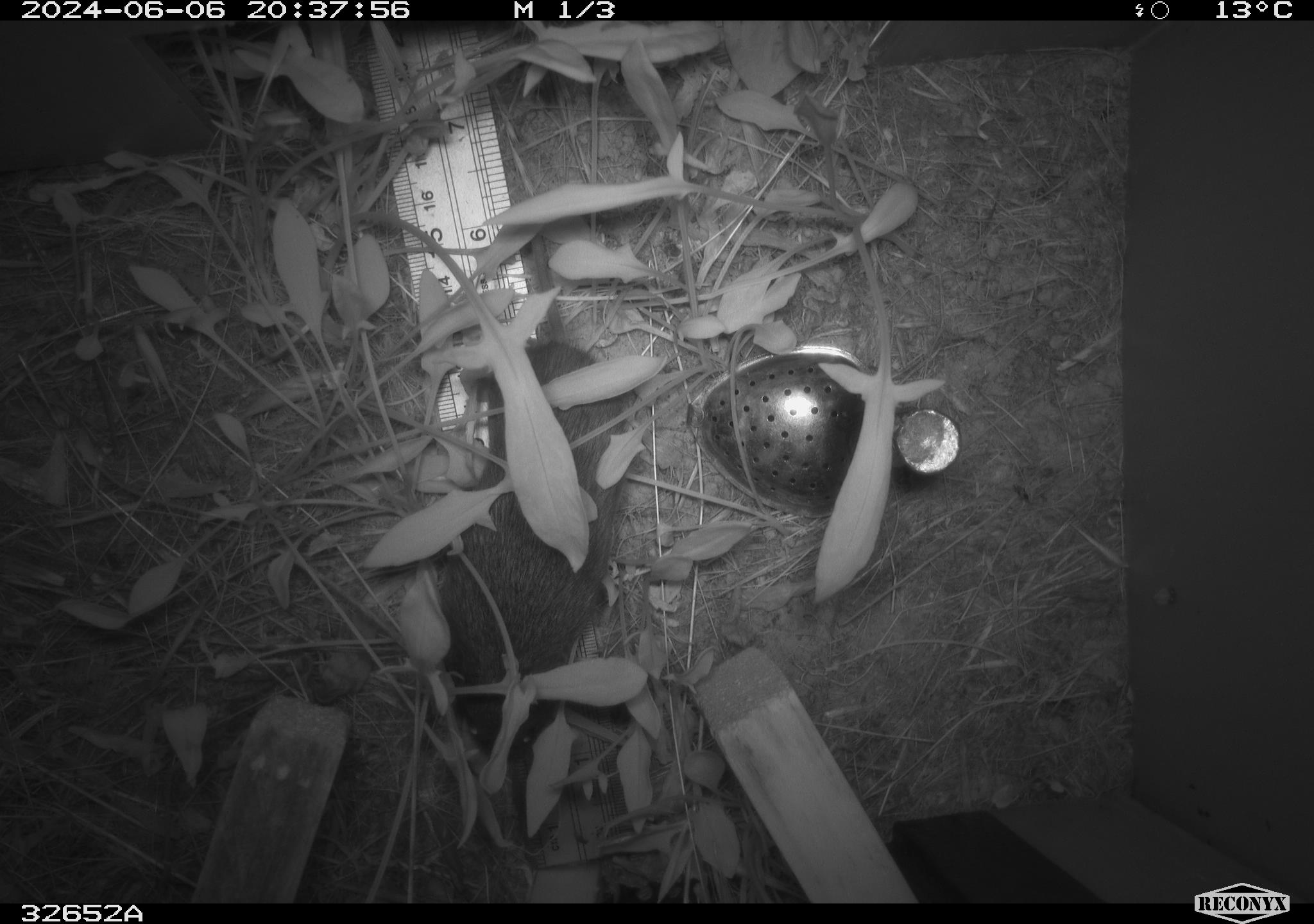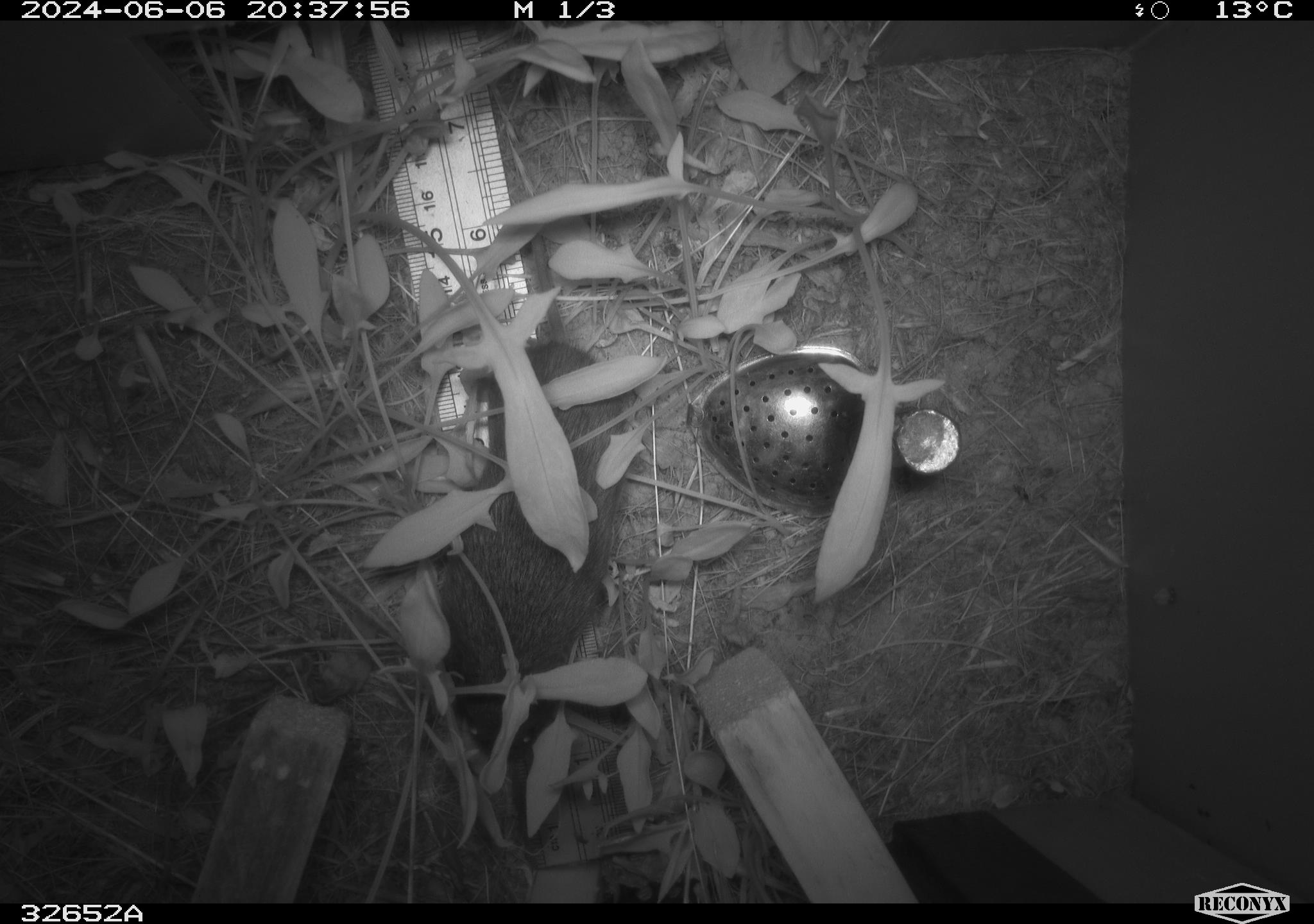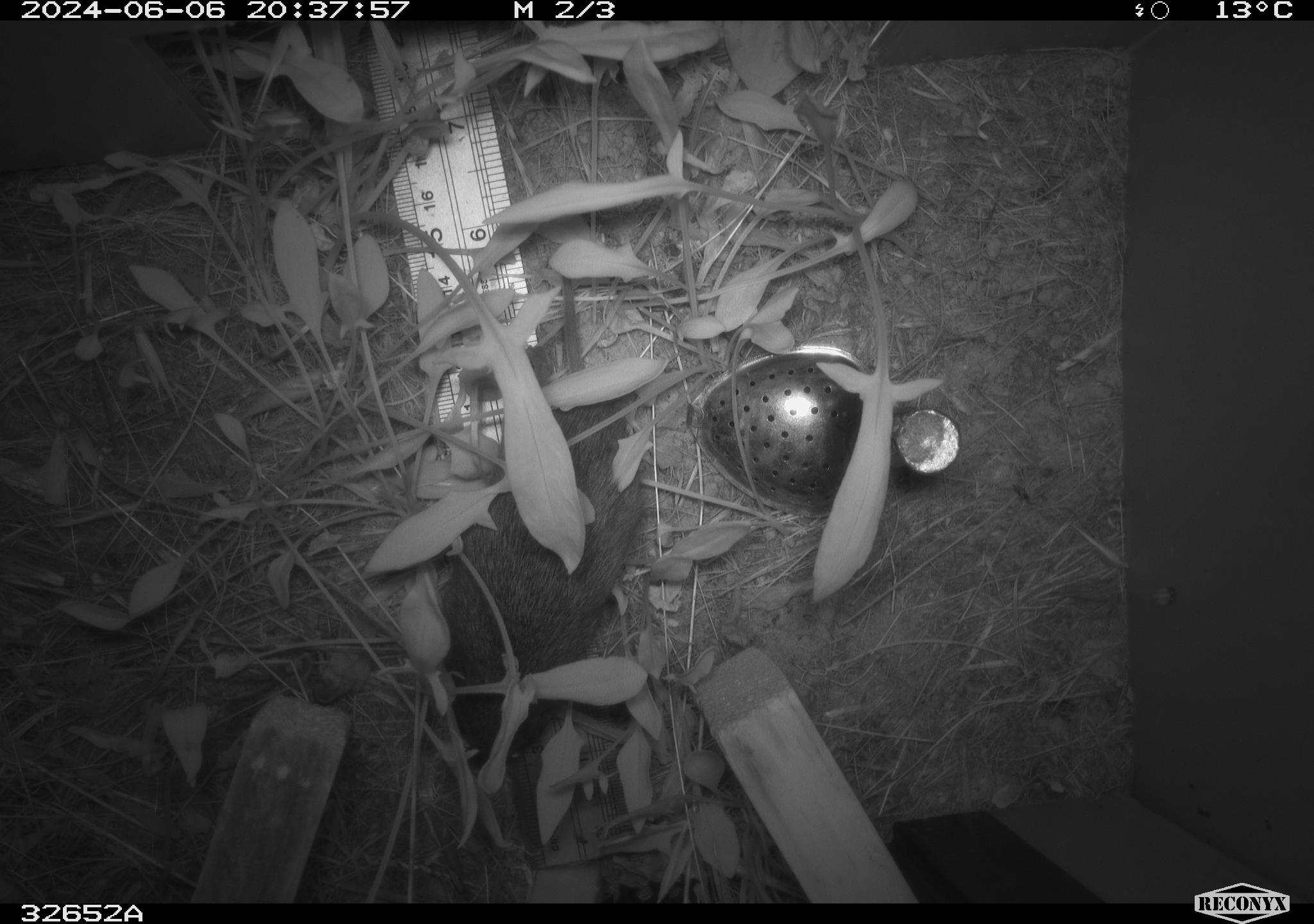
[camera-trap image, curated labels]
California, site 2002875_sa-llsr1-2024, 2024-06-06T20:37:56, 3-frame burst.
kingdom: Animalia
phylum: Chordata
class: Mammalia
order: Rodentia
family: Cricetidae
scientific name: Arvicolinae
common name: voles, lemmings, and muskrats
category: arvicolinae subfamily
Arvicolinae subfamily (voles, lemmings, and muskrats) (Arvicolinae).